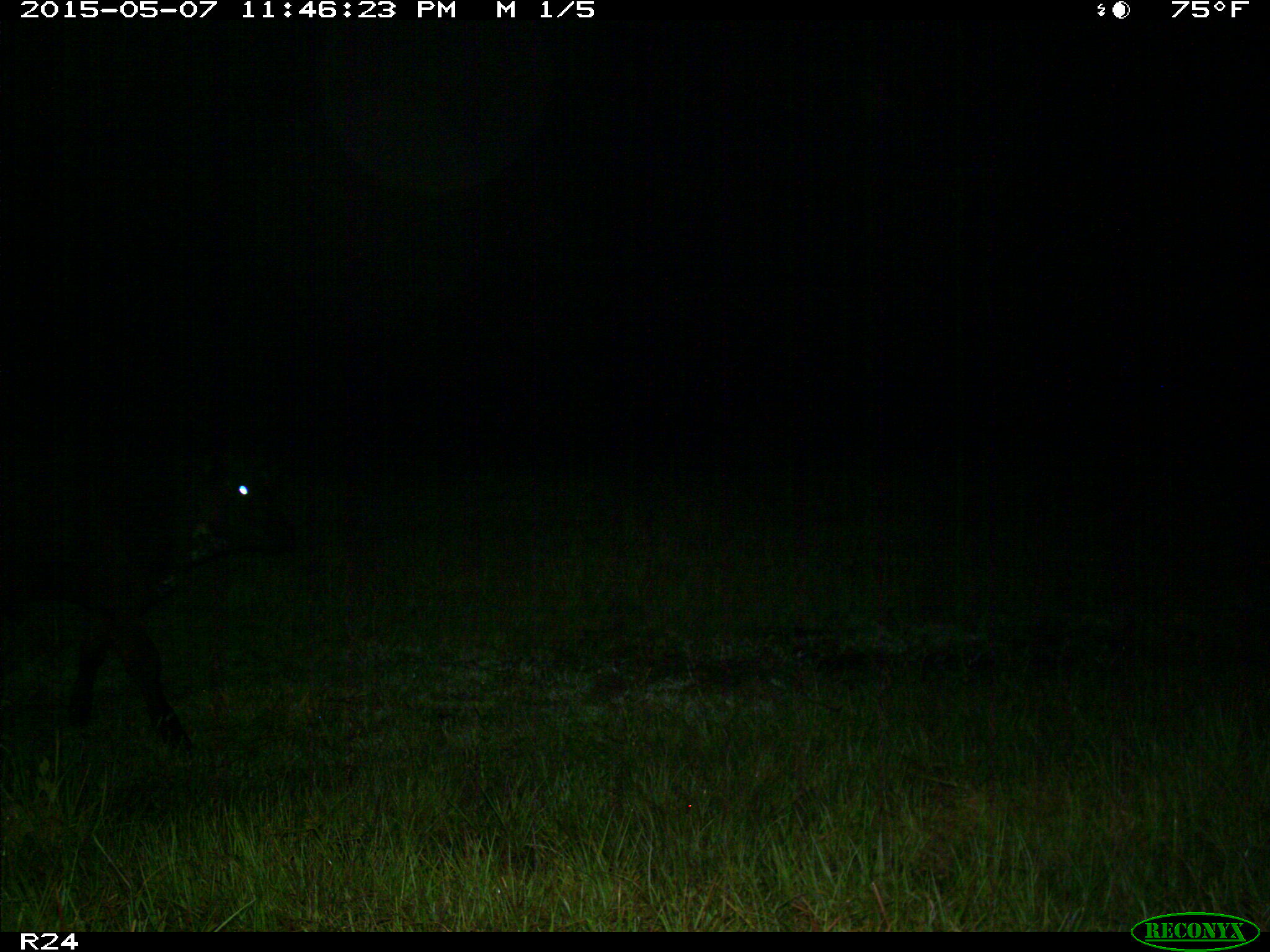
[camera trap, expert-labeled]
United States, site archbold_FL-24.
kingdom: Animalia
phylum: Chordata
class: Mammalia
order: Artiodactyla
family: Bovidae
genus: Bos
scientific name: Bos taurus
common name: domestic cow